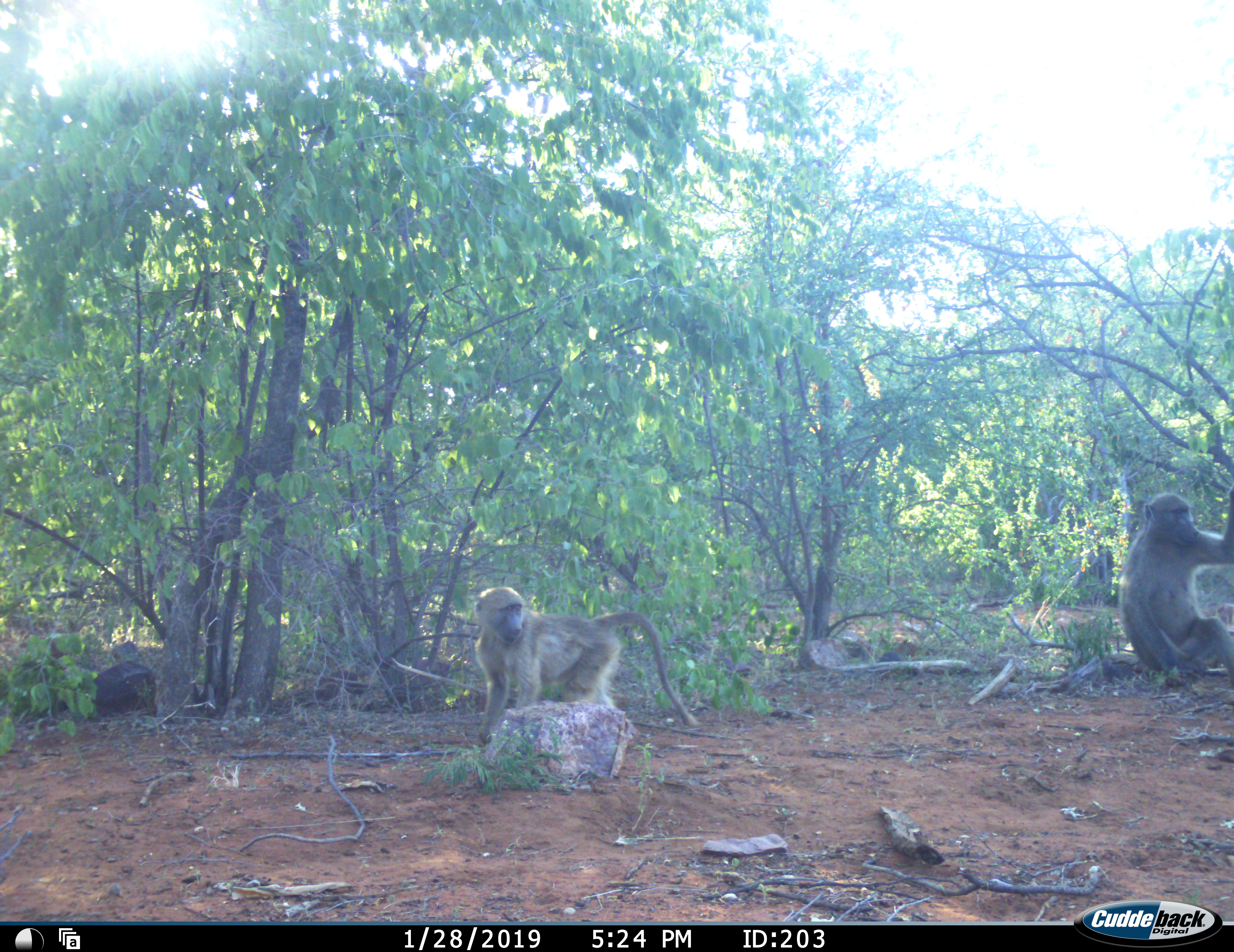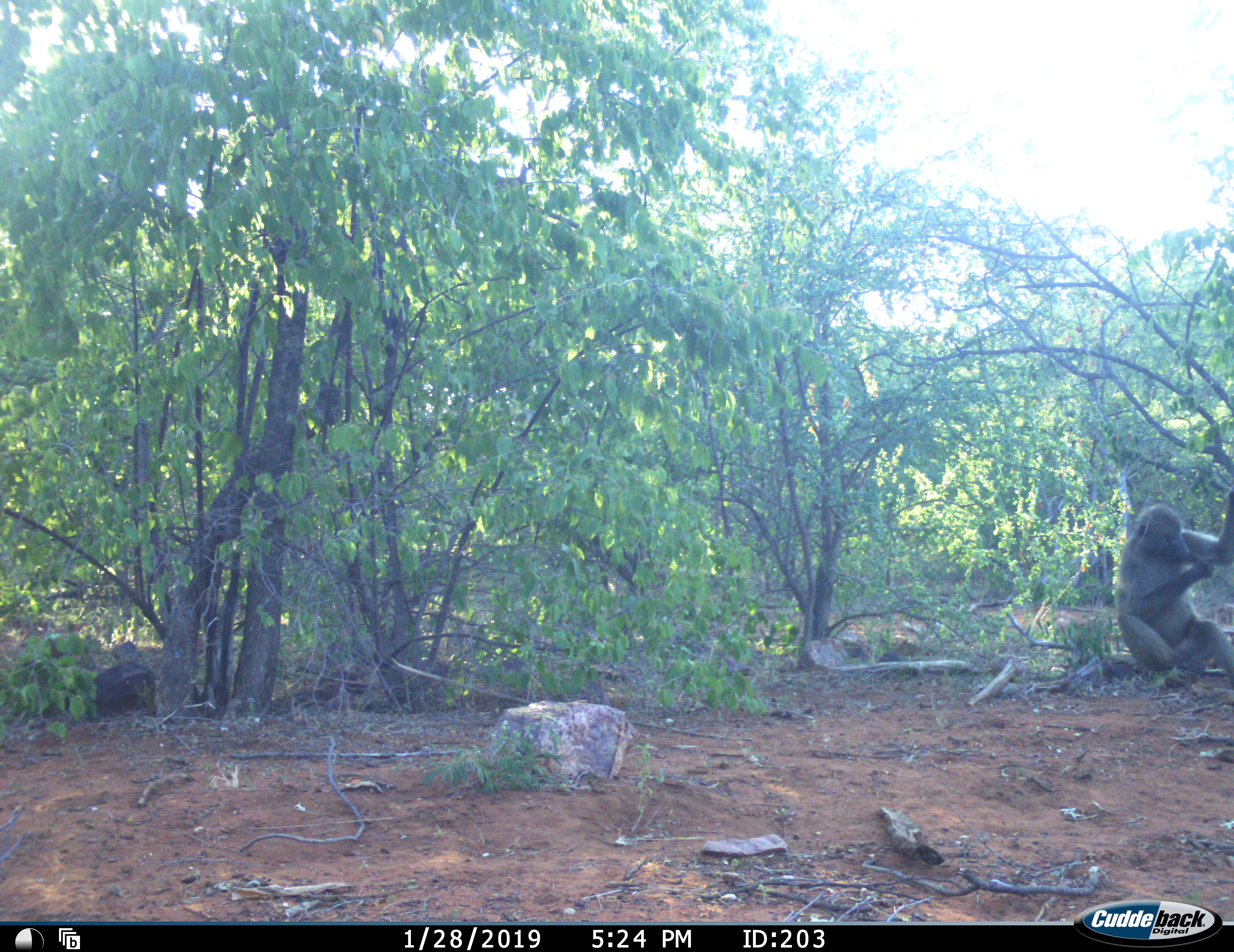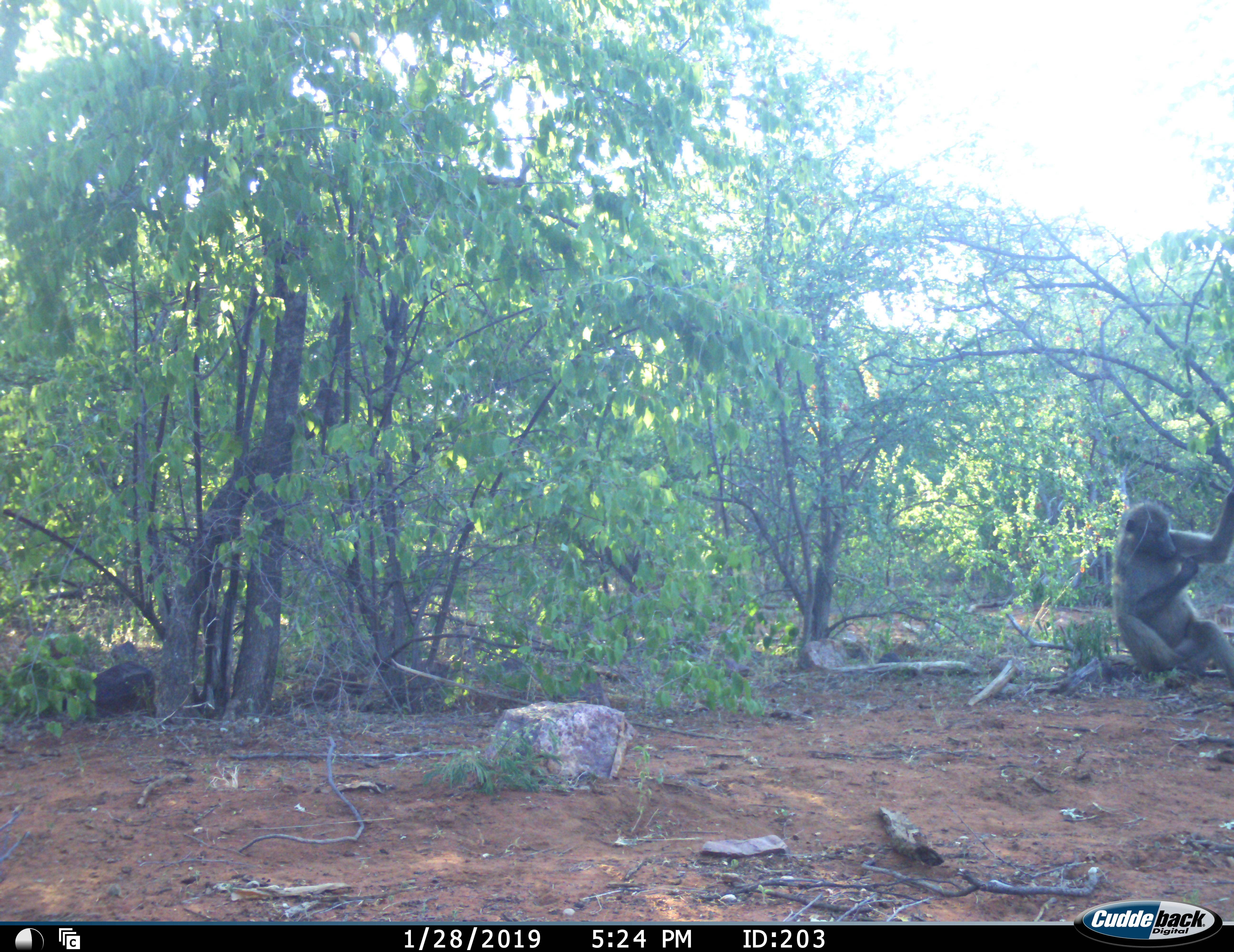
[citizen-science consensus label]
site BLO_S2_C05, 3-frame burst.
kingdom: Animalia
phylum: Chordata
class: Mammalia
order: Primates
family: Cercopithecidae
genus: Papio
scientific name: Papio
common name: baboon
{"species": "baboon (Papio)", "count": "2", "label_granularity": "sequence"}